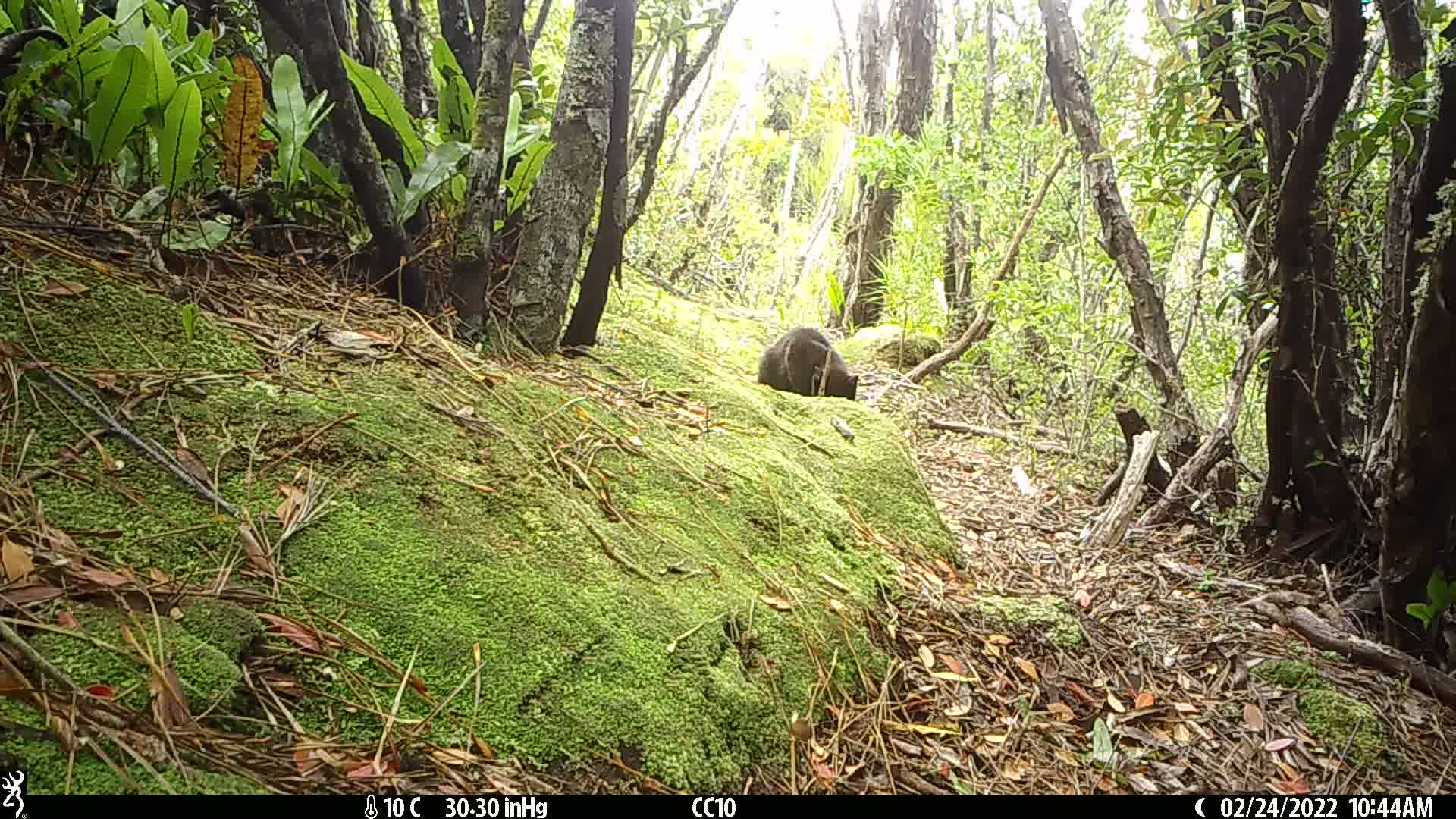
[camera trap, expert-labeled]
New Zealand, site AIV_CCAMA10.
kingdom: Animalia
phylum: Chordata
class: Mammalia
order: Carnivora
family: Felidae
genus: Felis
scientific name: Felis catus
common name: domestic cat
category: cat